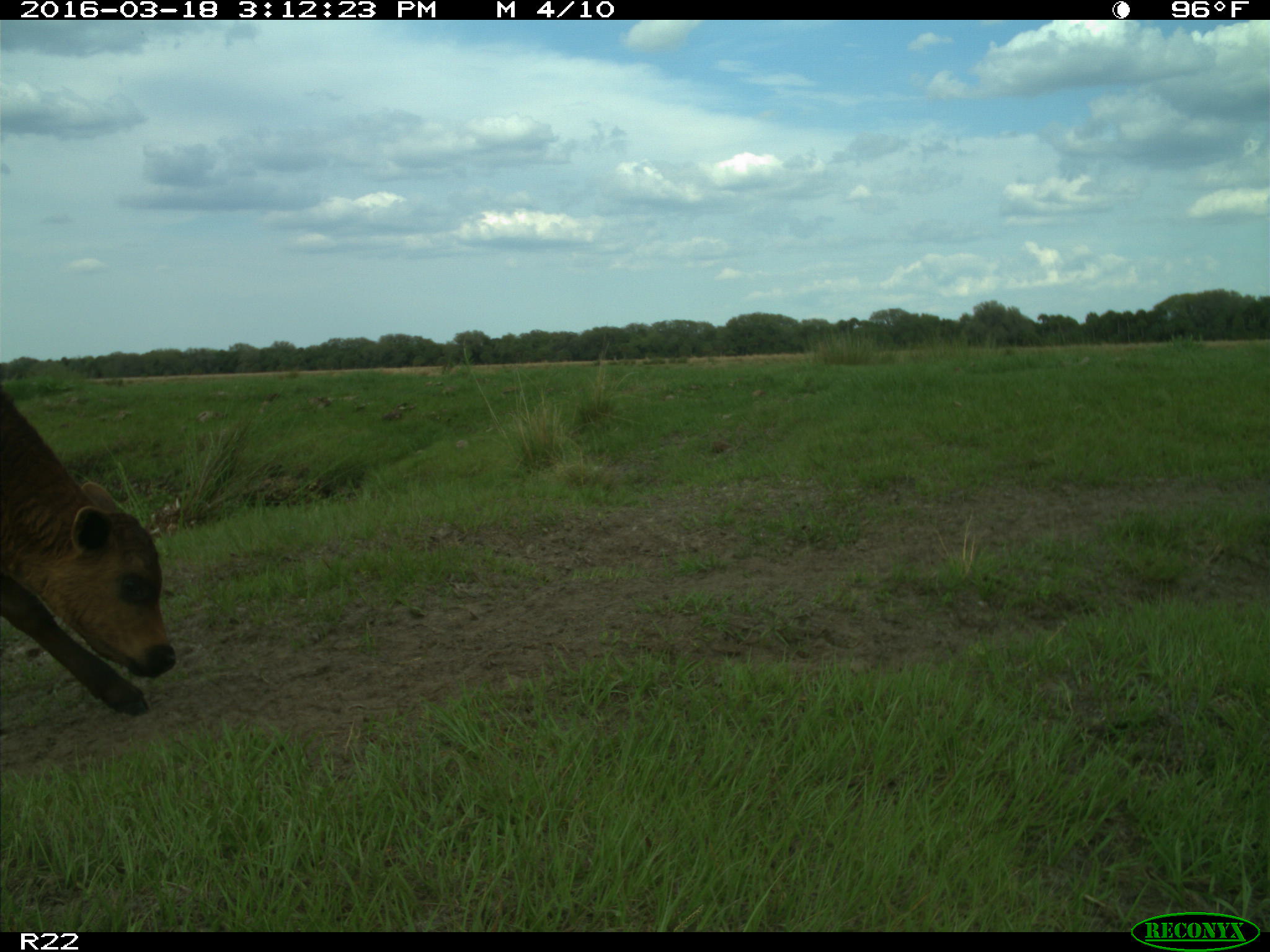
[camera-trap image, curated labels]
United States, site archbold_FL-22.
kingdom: Animalia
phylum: Chordata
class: Mammalia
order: Artiodactyla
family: Bovidae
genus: Bos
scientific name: Bos taurus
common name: domestic cow